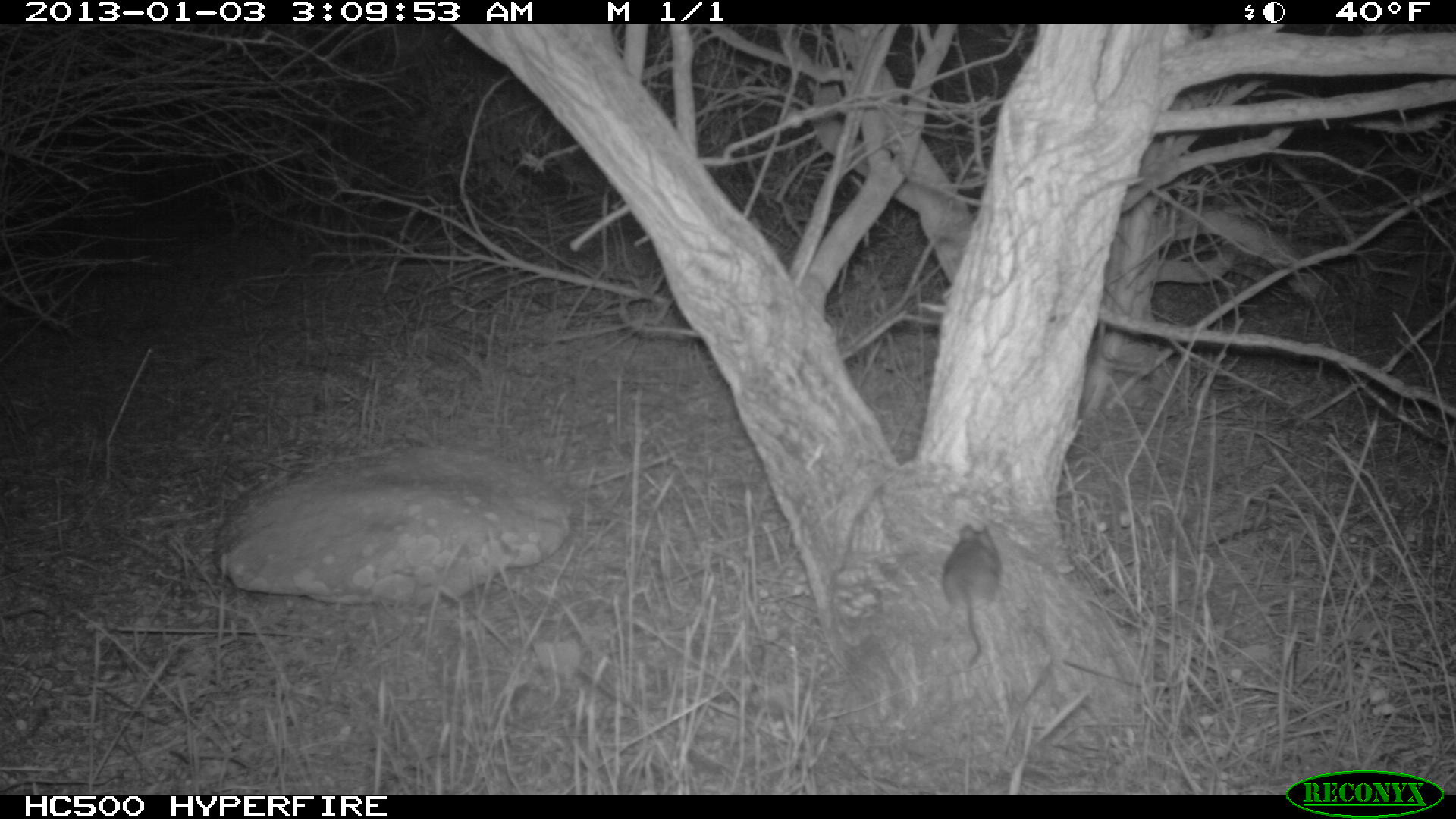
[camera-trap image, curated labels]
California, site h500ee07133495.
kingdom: Animalia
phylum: Chordata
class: Mammalia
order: Rodentia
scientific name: Rodentia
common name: rodent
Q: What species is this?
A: Rodent (Rodentia).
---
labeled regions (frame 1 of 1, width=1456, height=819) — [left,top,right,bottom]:
rodent: [940,522,1002,667]